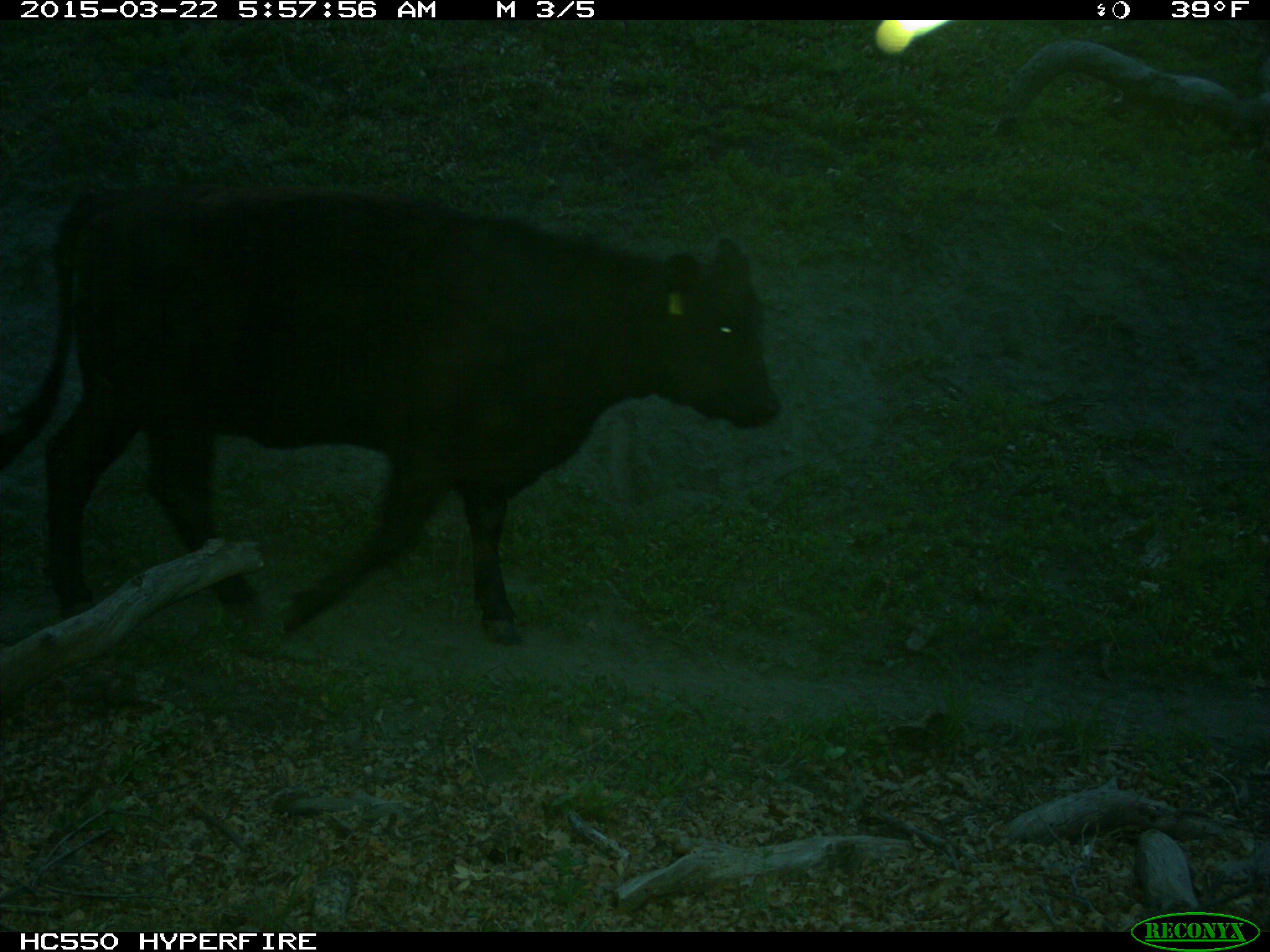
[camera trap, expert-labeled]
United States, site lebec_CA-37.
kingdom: Animalia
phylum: Chordata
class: Mammalia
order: Artiodactyla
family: Bovidae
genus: Bos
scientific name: Bos taurus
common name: domestic cow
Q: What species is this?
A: Bos taurus (domestic cow).